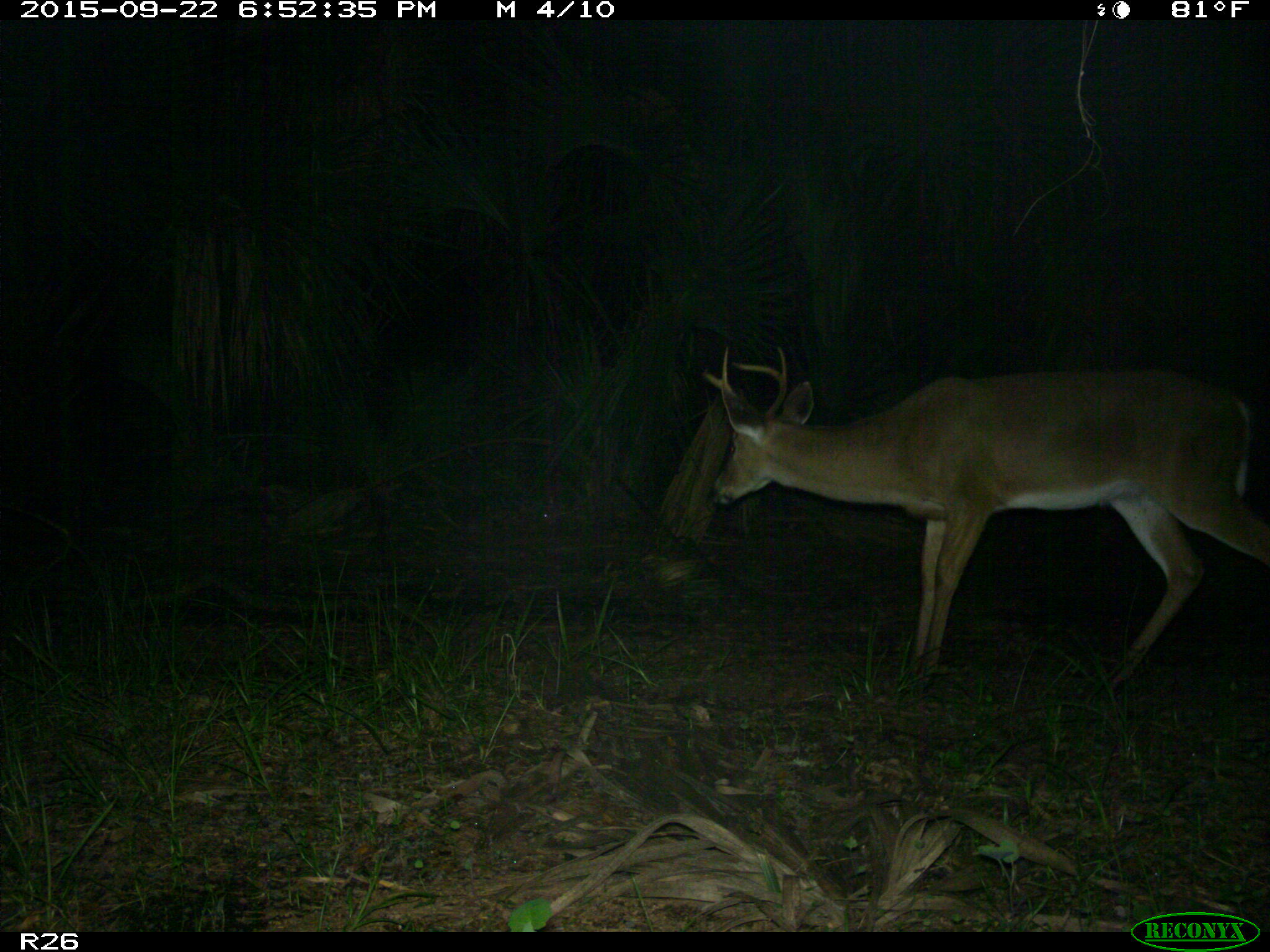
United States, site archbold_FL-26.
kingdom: Animalia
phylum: Chordata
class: Mammalia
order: Artiodactyla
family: Cervidae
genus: Odocoileus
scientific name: Odocoileus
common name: deer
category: unidentified deer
Unidentified deer (deer) (Odocoileus).